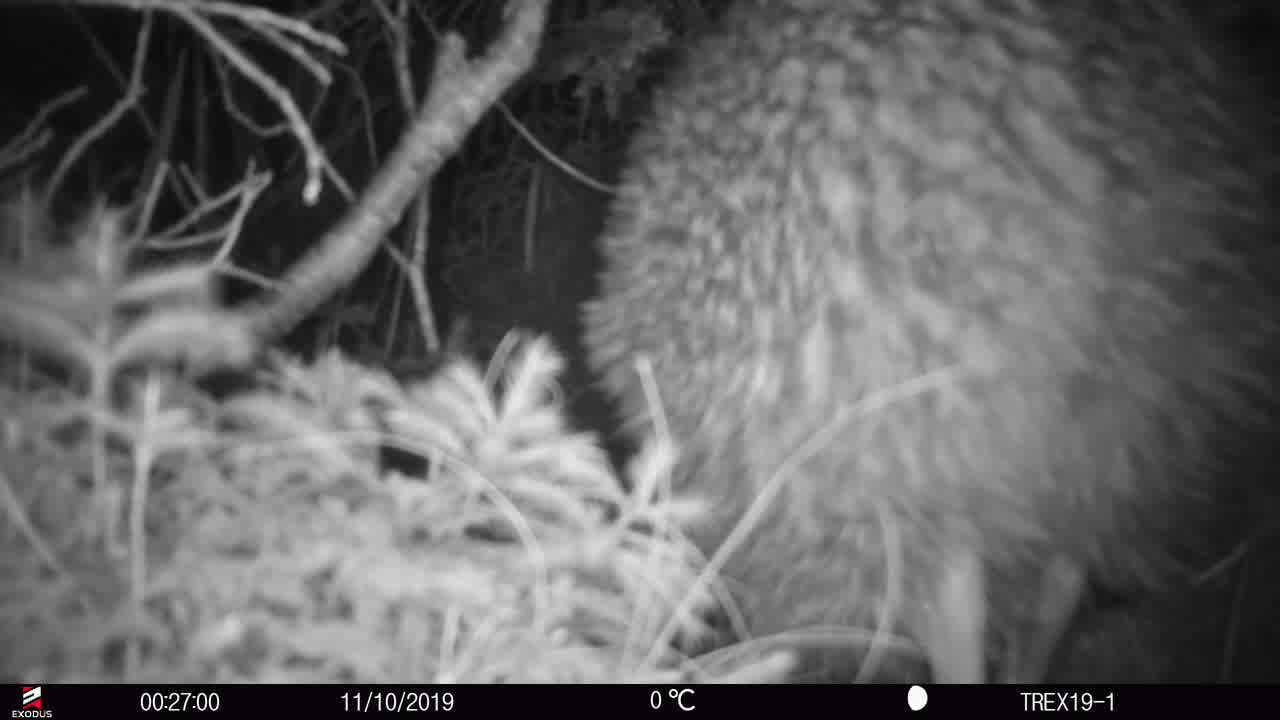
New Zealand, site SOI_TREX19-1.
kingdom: Animalia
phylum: Chordata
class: Aves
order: Apterygiformes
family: Apterygidae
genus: Apteryx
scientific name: Apteryx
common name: kiwi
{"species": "kiwi (Apteryx)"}